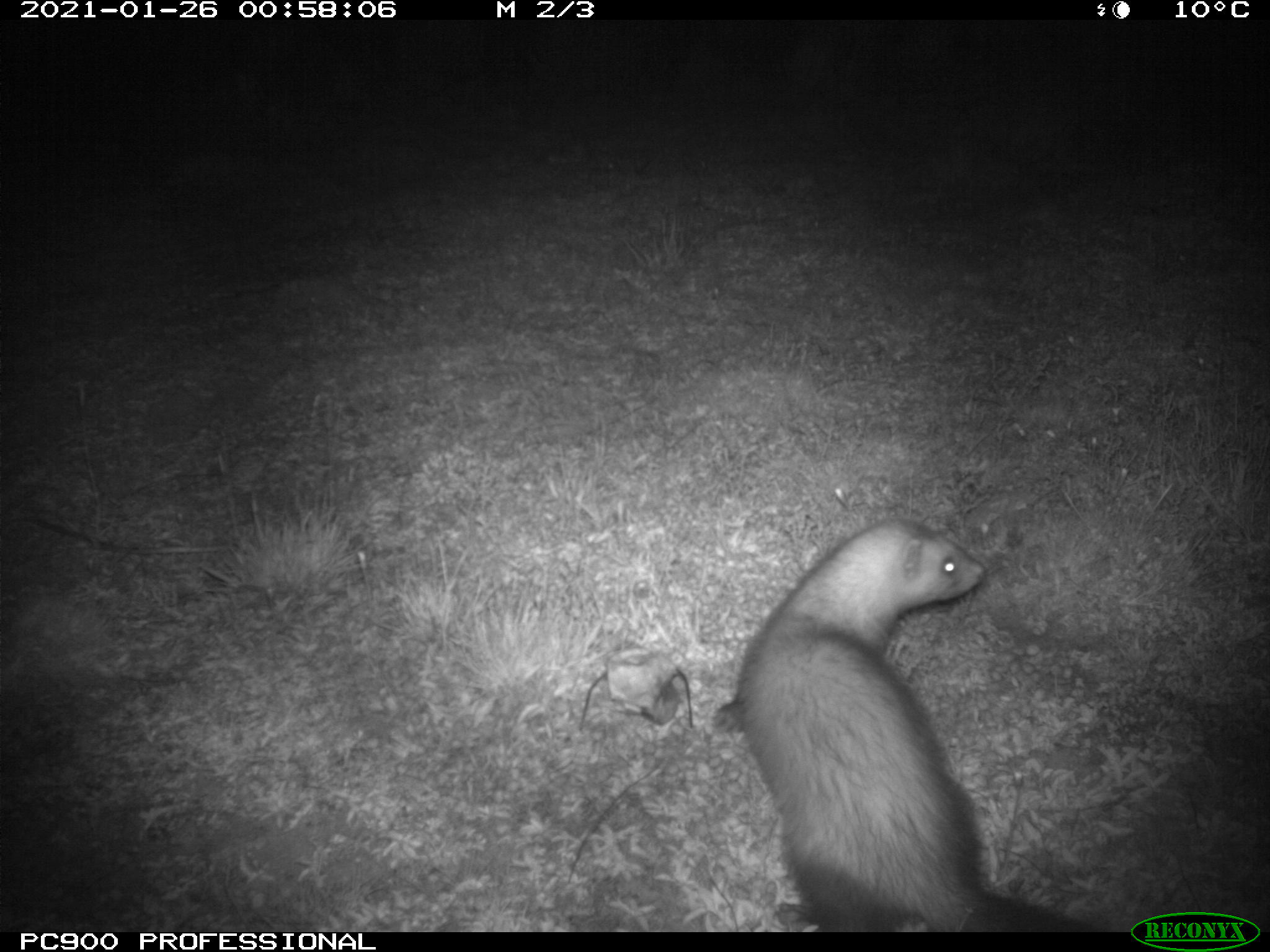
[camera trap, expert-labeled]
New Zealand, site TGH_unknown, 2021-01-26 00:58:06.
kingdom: Animalia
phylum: Chordata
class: Mammalia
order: Carnivora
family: Mustelidae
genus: Mustela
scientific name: Mustela furo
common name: ferret